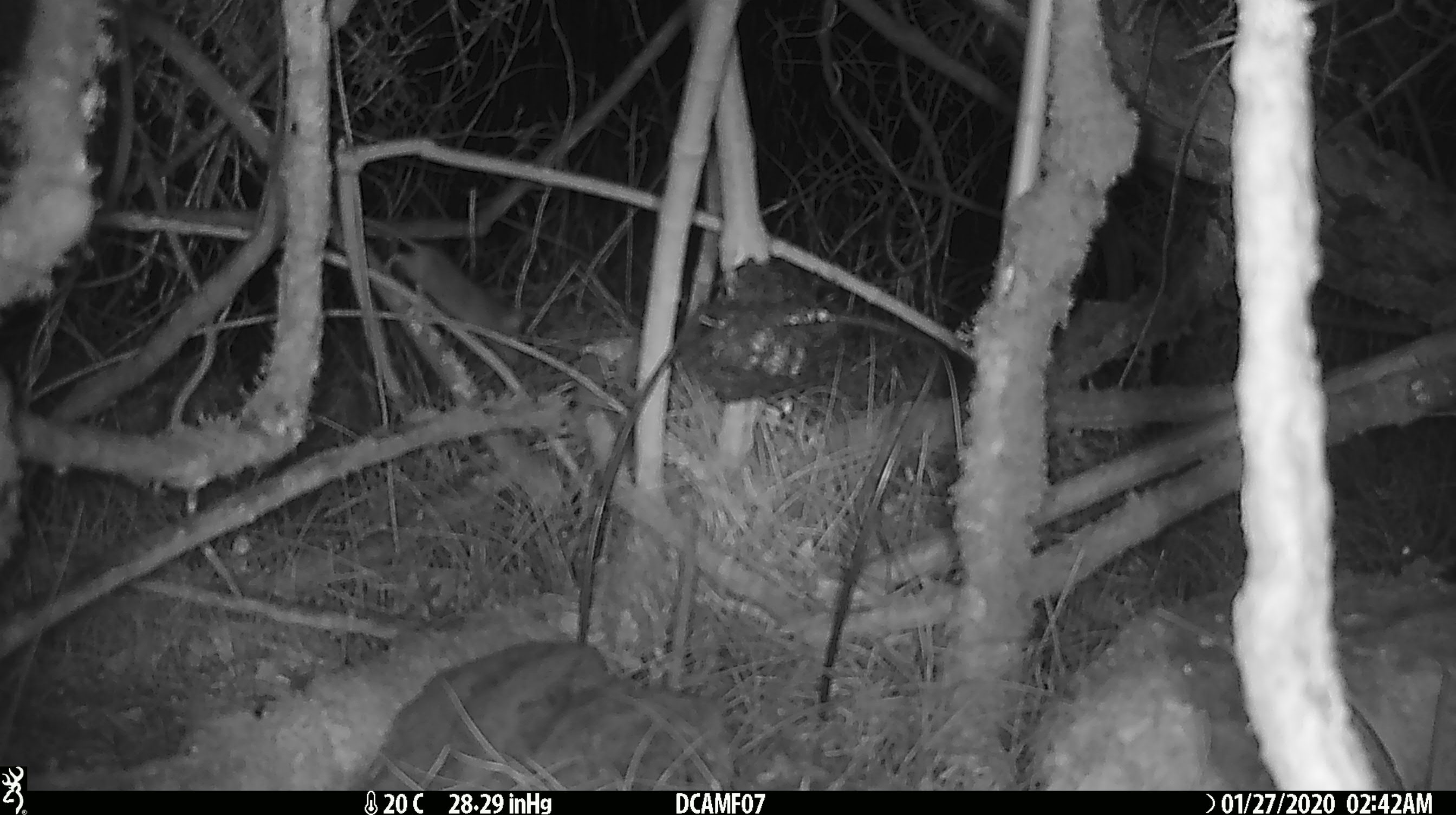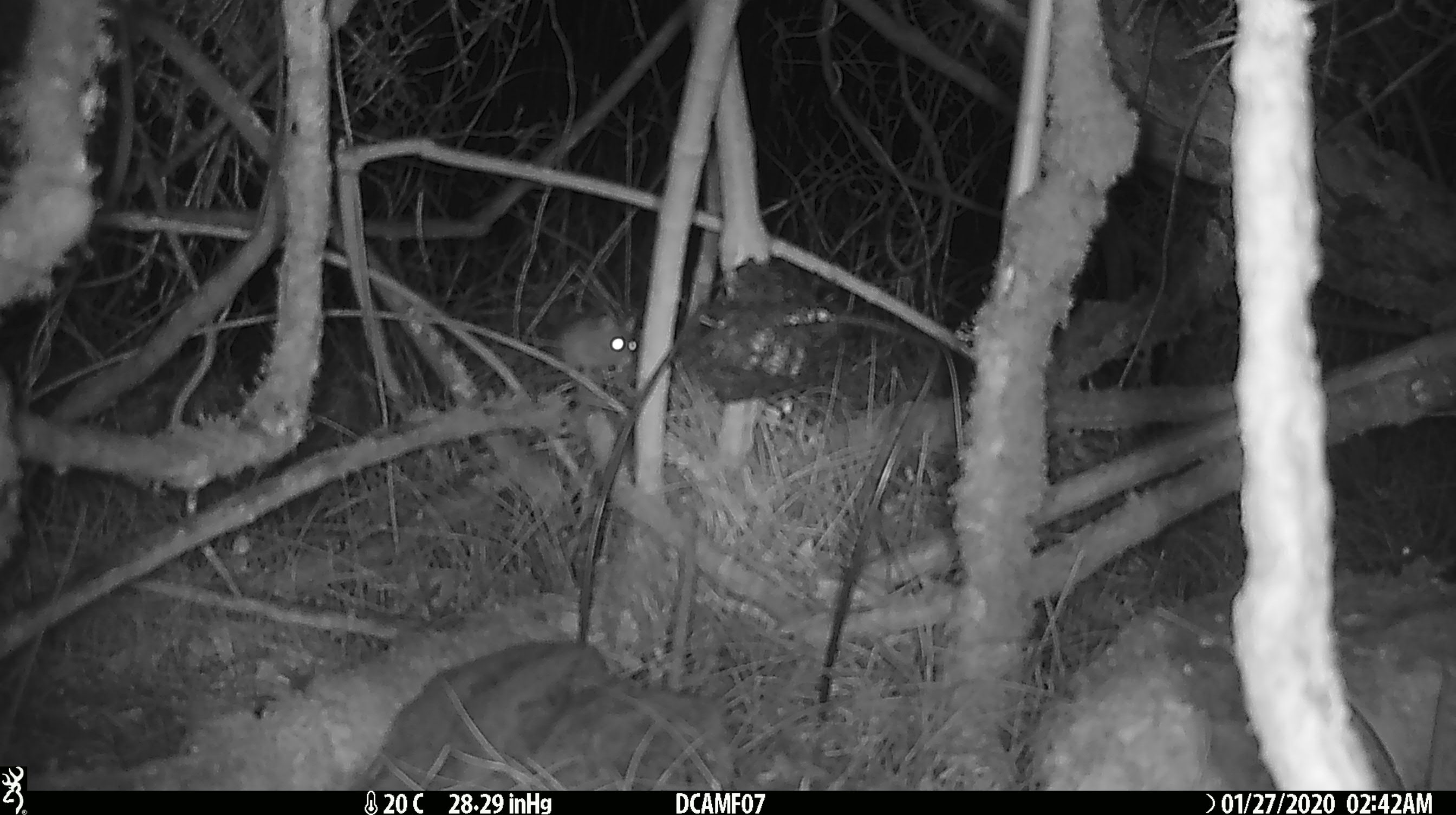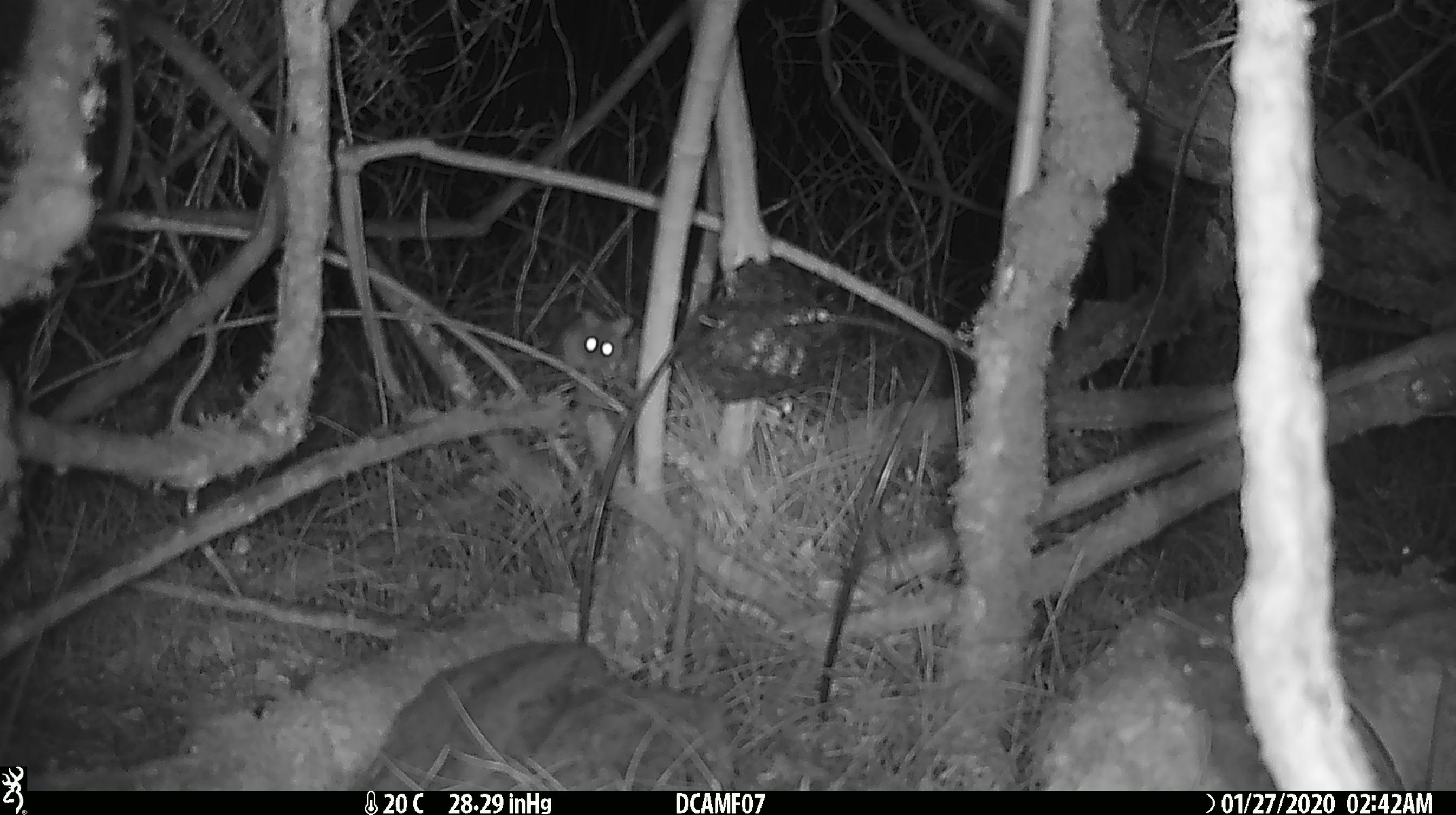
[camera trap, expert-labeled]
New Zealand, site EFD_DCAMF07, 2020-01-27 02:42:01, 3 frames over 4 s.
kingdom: Animalia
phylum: Chordata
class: Mammalia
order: Rodentia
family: Muridae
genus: Mus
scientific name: Mus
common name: mouse